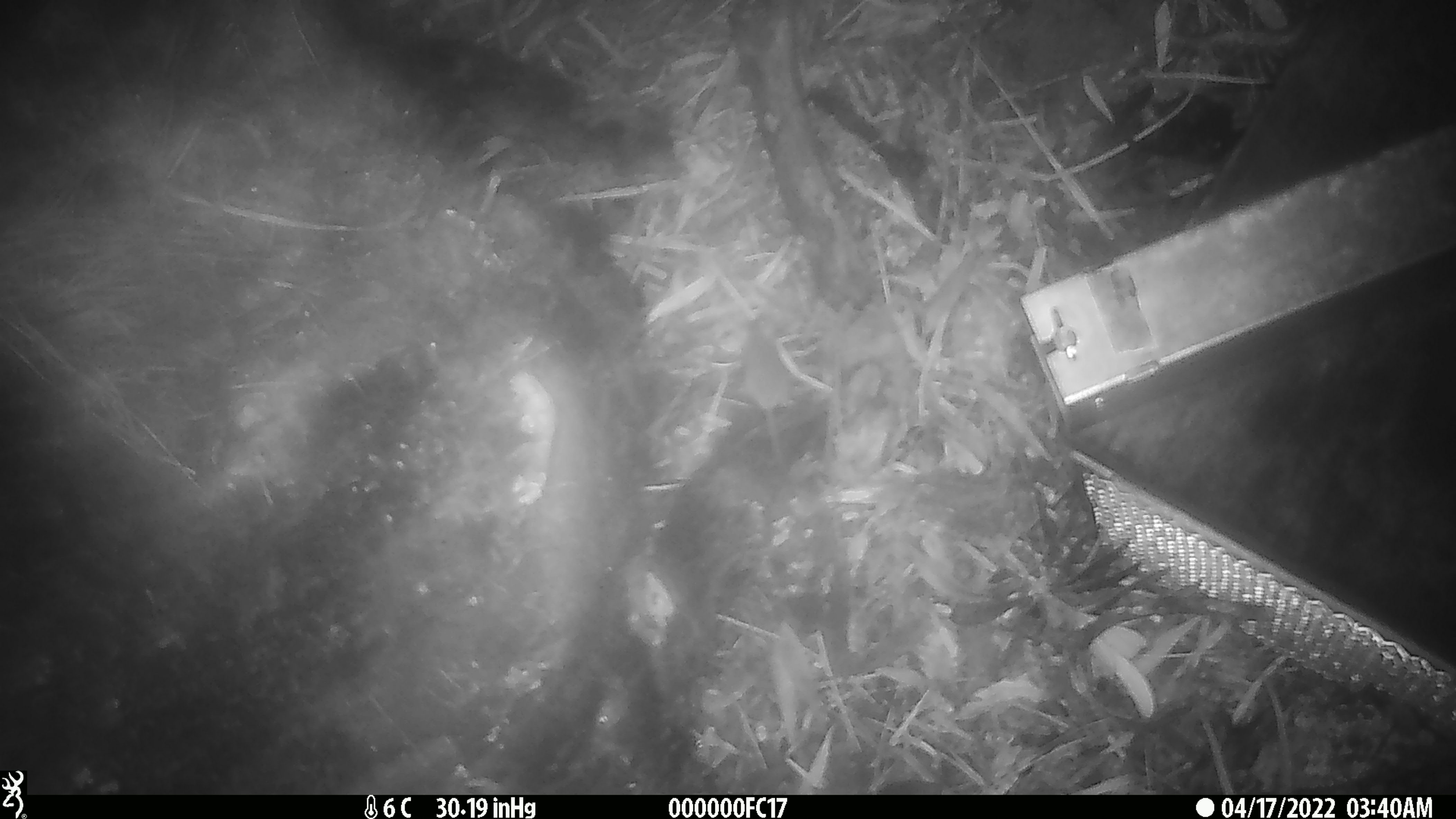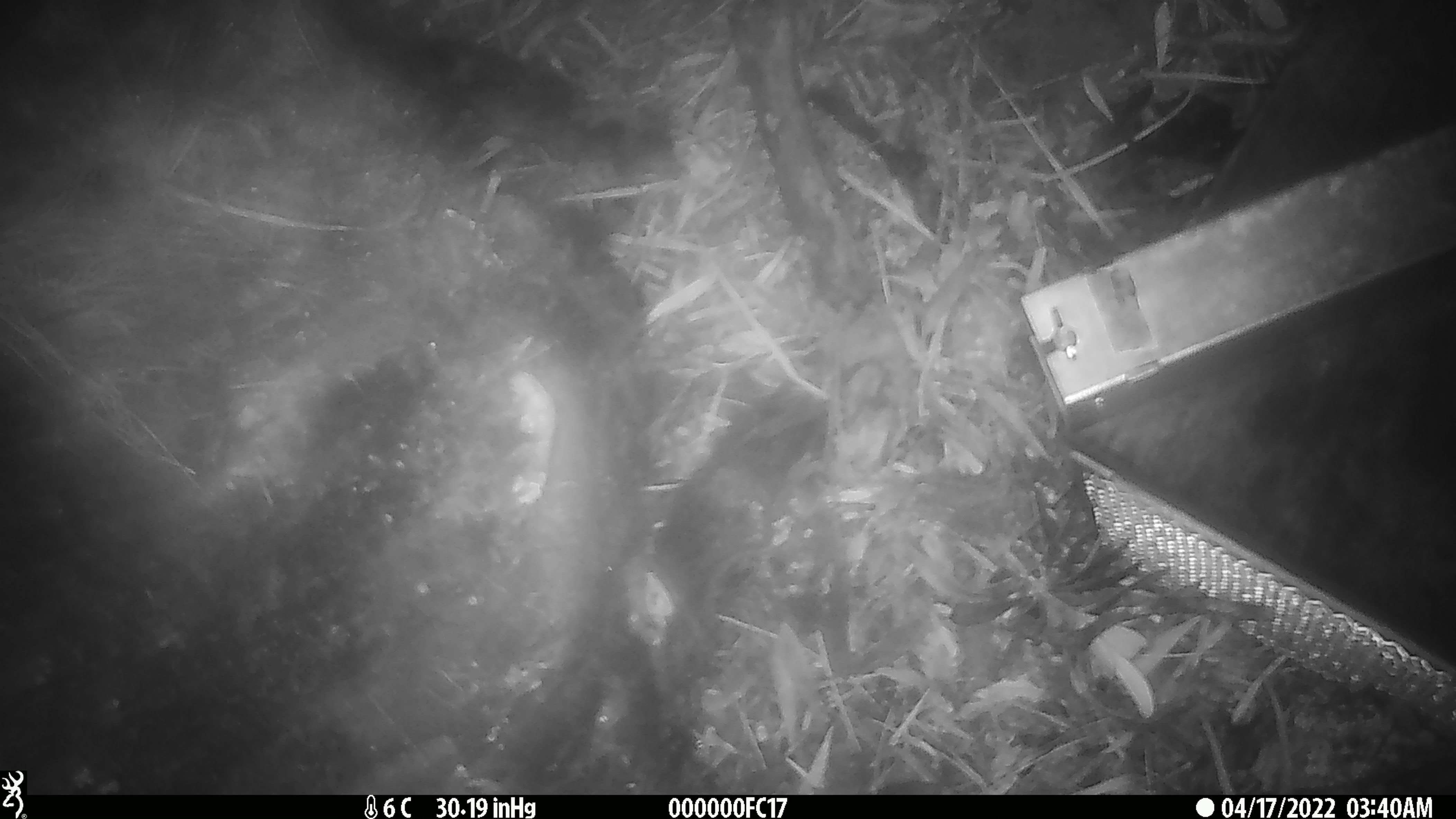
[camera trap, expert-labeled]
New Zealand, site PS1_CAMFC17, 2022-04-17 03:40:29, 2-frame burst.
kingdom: Animalia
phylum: Chordata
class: Mammalia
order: Rodentia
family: Muridae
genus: Mus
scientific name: Mus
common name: mouse